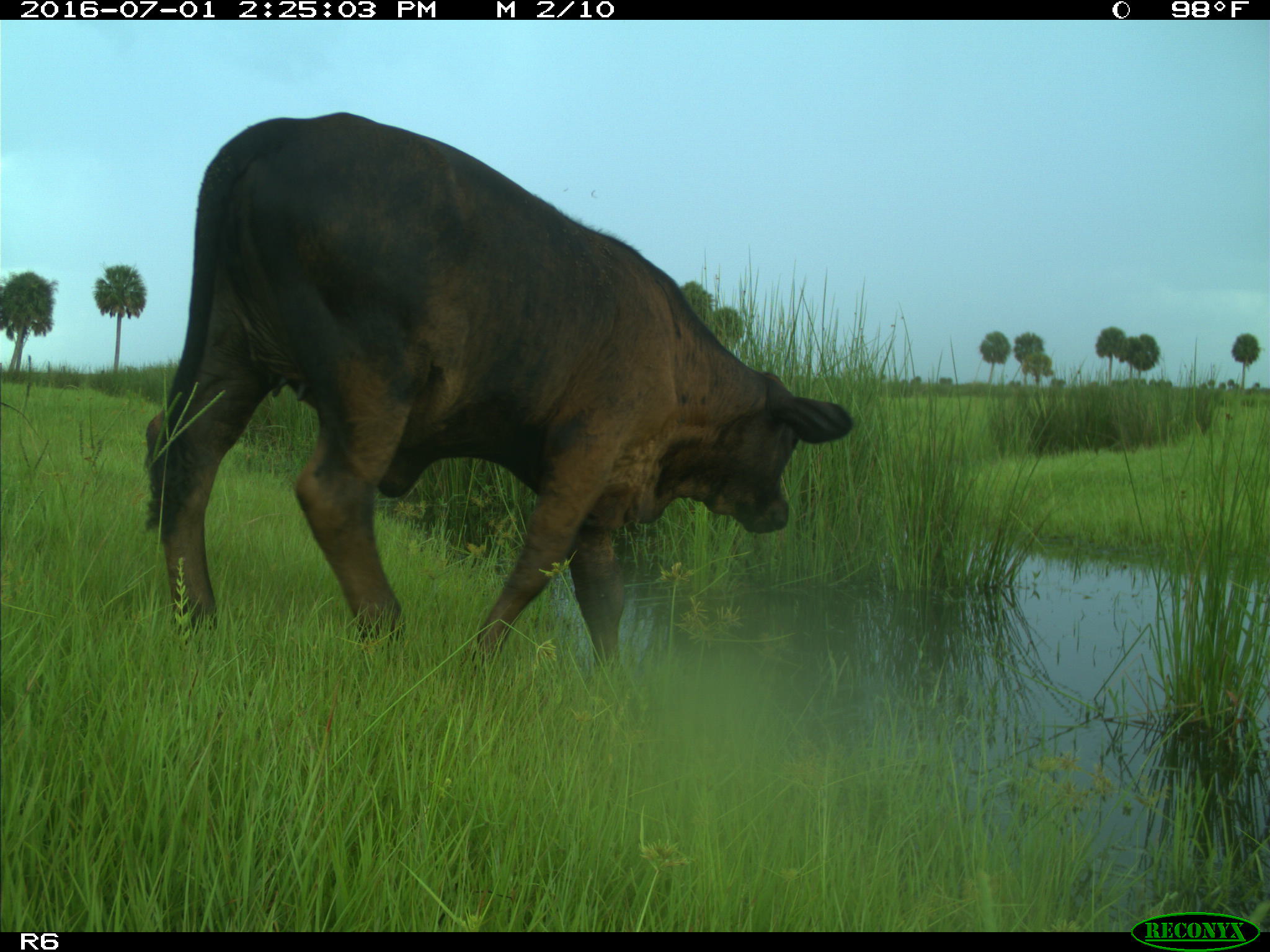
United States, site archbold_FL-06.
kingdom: Animalia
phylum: Chordata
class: Mammalia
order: Artiodactyla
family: Bovidae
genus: Bos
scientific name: Bos taurus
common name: domestic cow